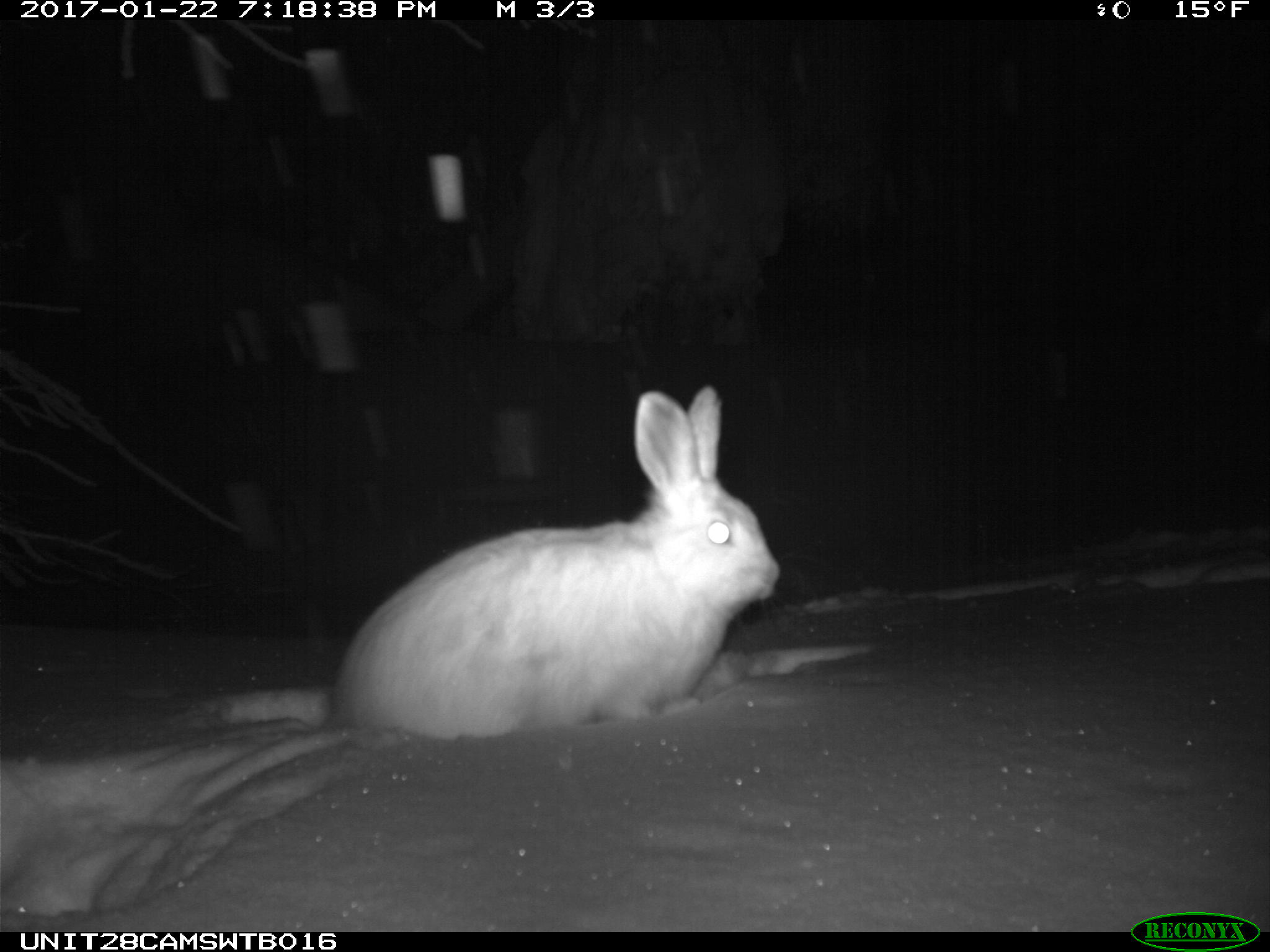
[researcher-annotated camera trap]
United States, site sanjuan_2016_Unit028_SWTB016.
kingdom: Animalia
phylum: Chordata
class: Mammalia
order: Lagomorpha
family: Leporidae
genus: Lepus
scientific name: Lepus americanus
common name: snowshoe hare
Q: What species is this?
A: Lepus americanus (snowshoe hare).